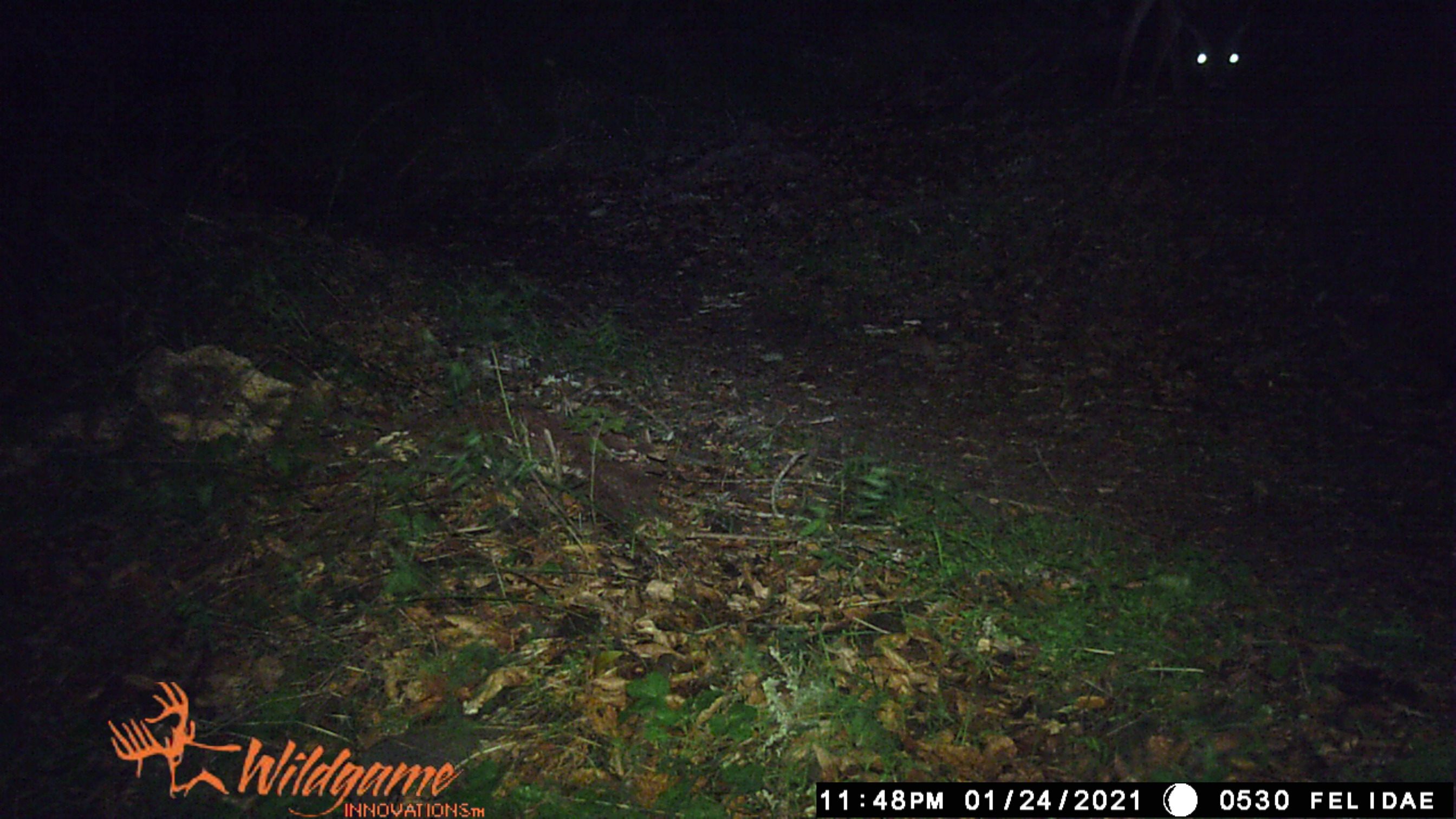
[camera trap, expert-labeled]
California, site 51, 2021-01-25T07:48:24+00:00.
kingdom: Animalia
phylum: Chordata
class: Mammalia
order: Artiodactyla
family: Cervidae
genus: Odocoileus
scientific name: Odocoileus hemionus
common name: mule deer